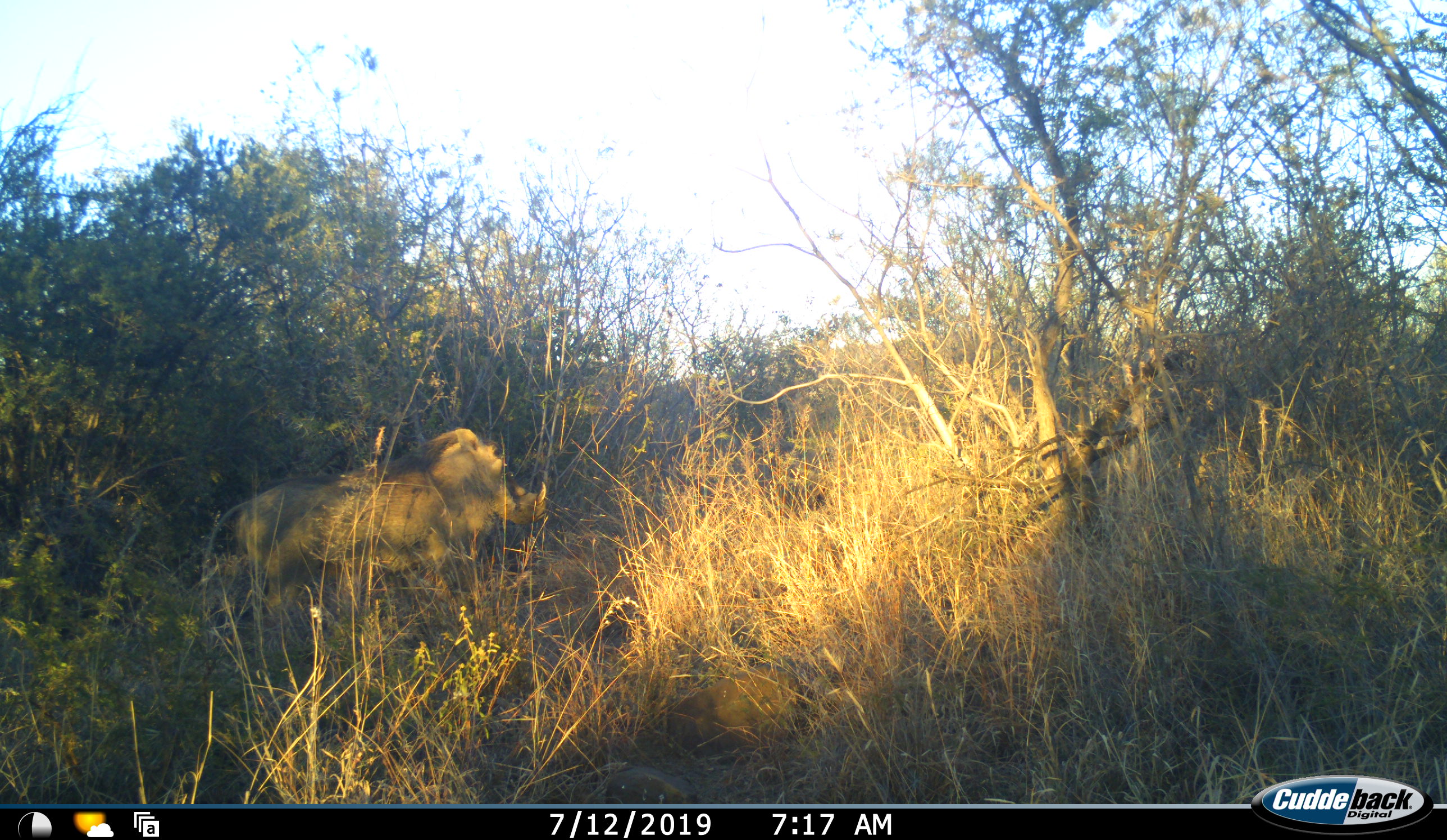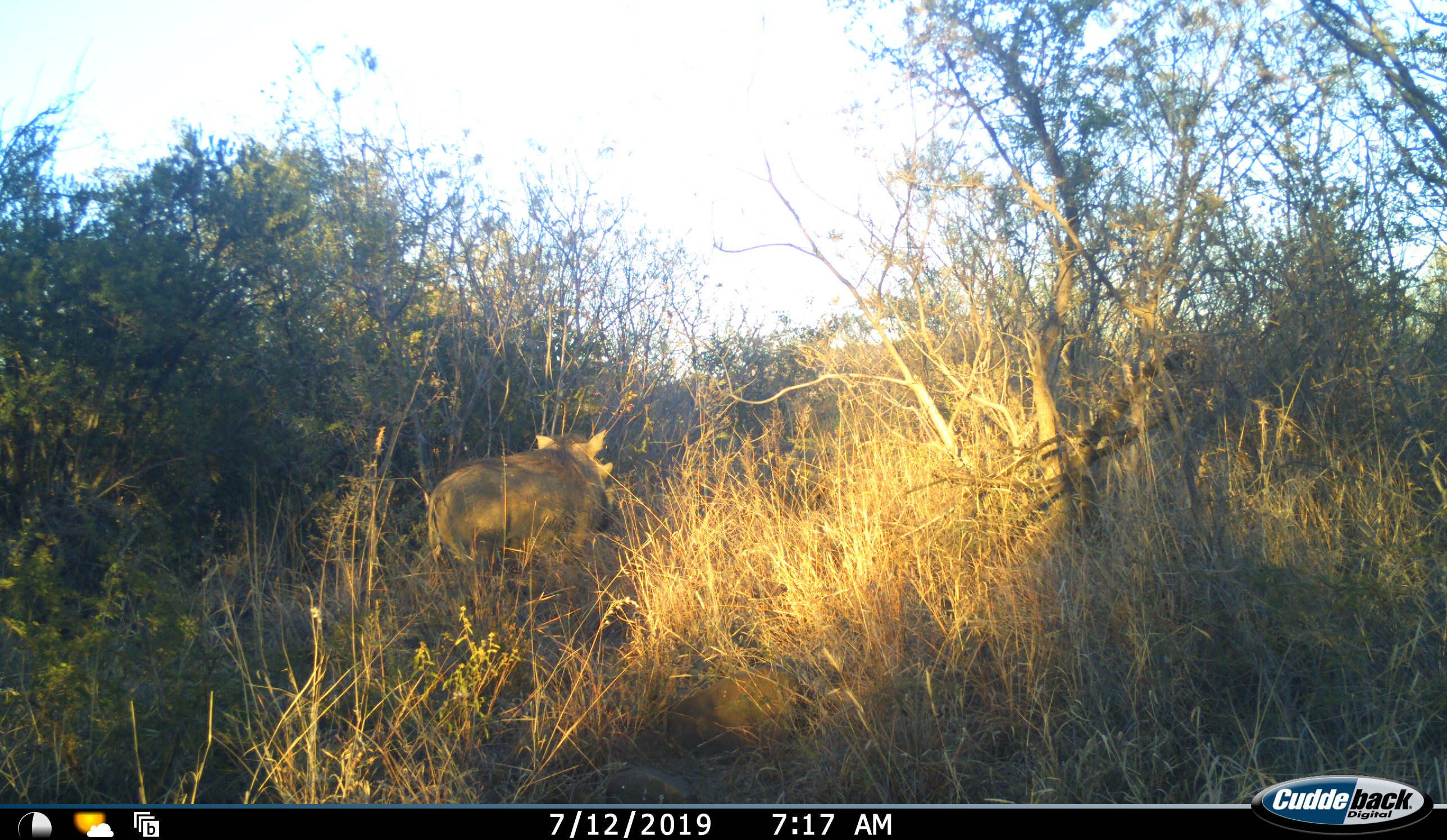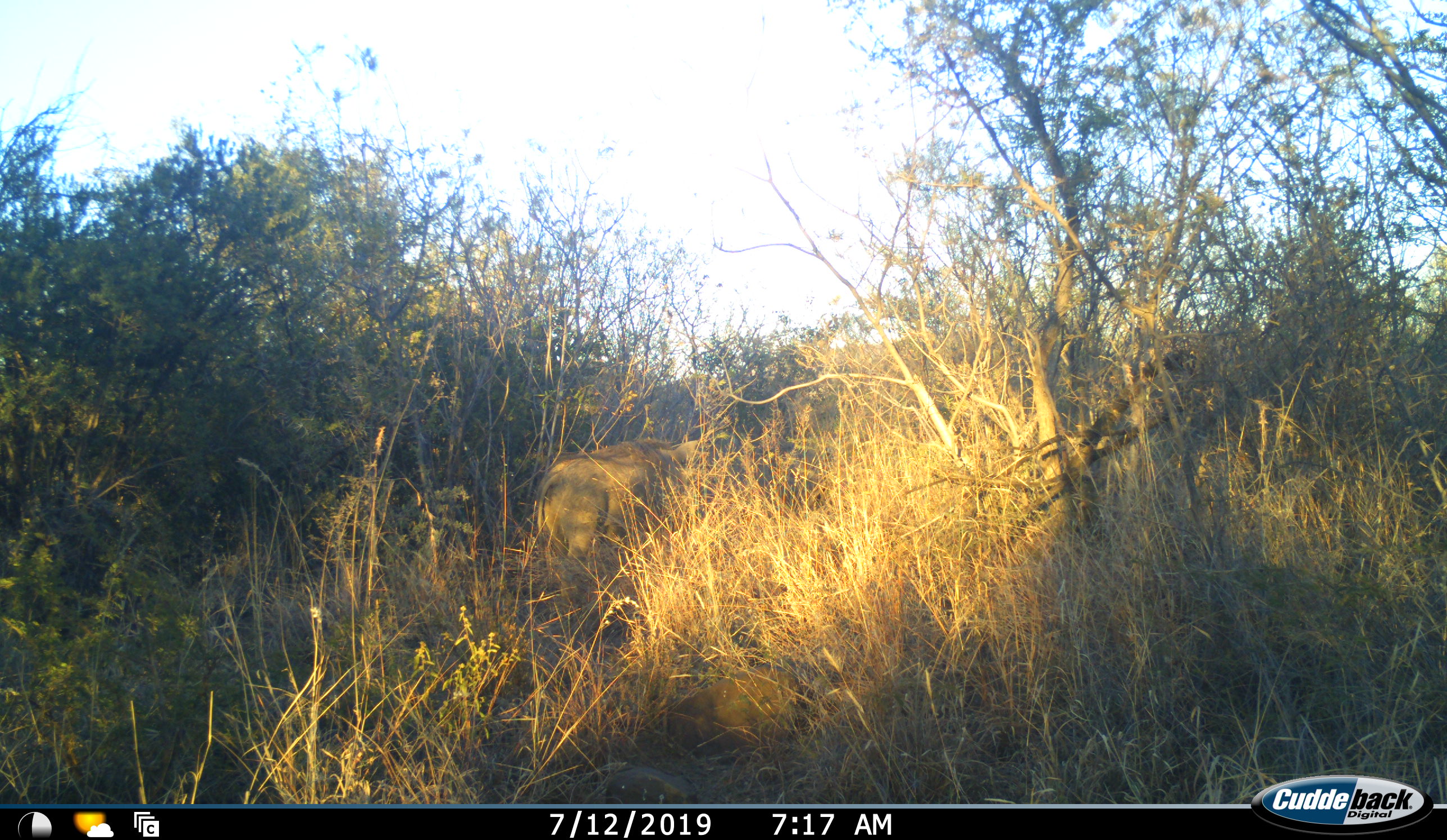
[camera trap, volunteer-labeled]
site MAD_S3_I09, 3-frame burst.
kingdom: Animalia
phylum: Chordata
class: Mammalia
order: Artiodactyla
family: Suidae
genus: Phacochoerus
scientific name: Phacochoerus africanus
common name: warthog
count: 1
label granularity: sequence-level